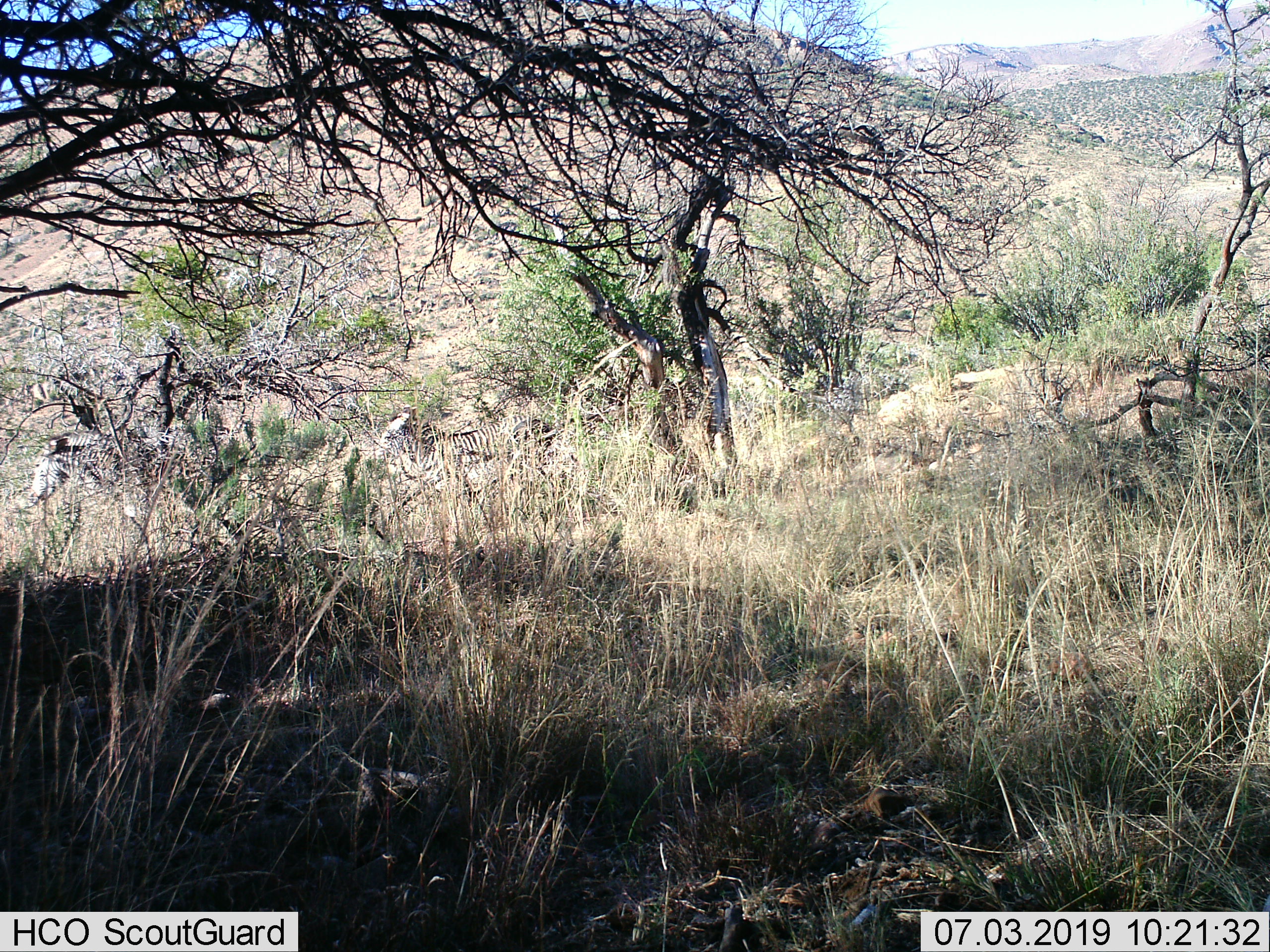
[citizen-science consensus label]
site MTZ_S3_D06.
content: unidentified animal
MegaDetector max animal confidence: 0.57